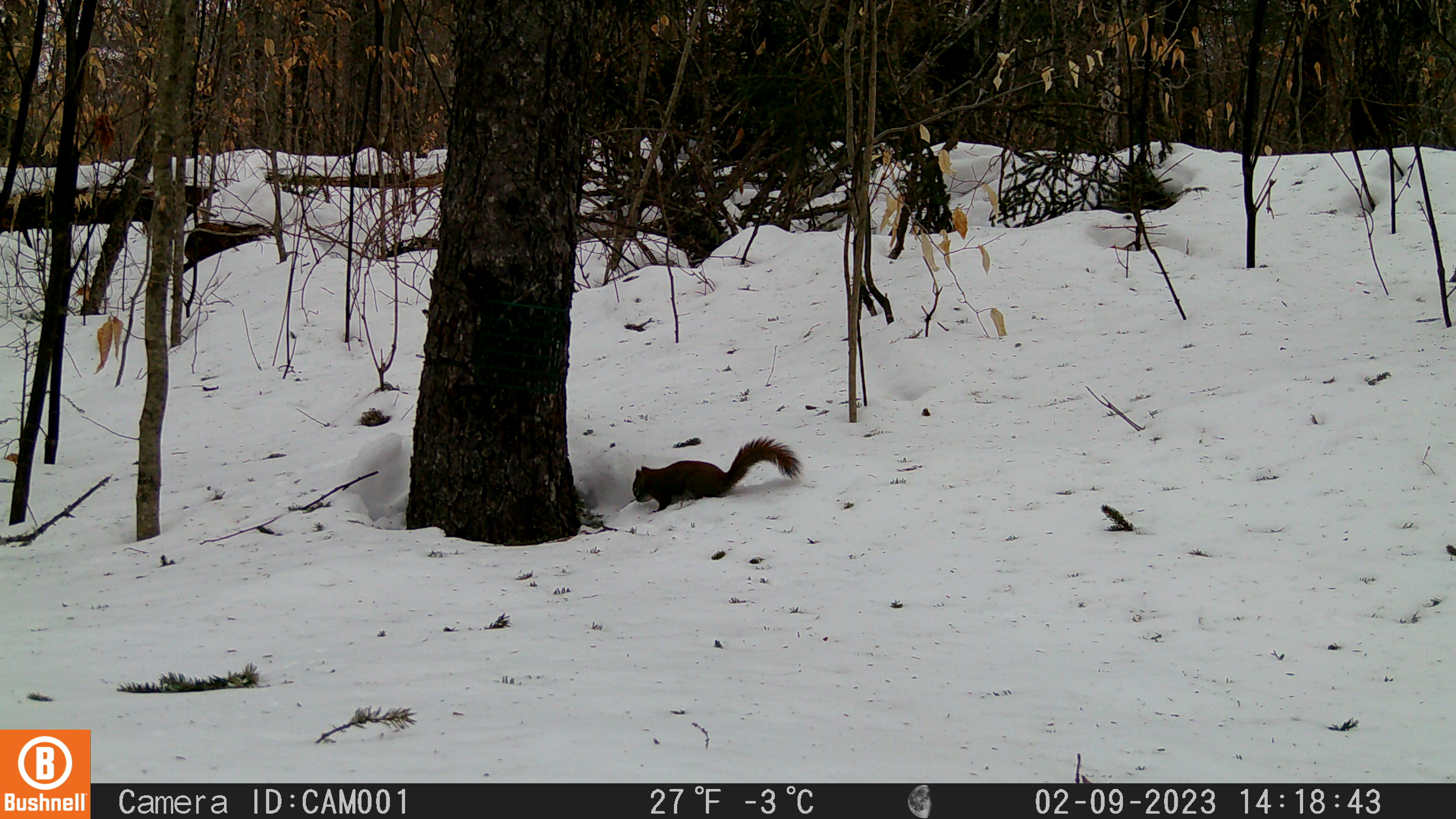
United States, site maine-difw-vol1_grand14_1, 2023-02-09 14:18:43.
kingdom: Animalia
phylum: Chordata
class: Mammalia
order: Rodentia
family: Sciuridae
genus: Tamiasciurus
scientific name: Tamiasciurus hudsonicus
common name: red squirrel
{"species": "red squirrel (Tamiasciurus hudsonicus)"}